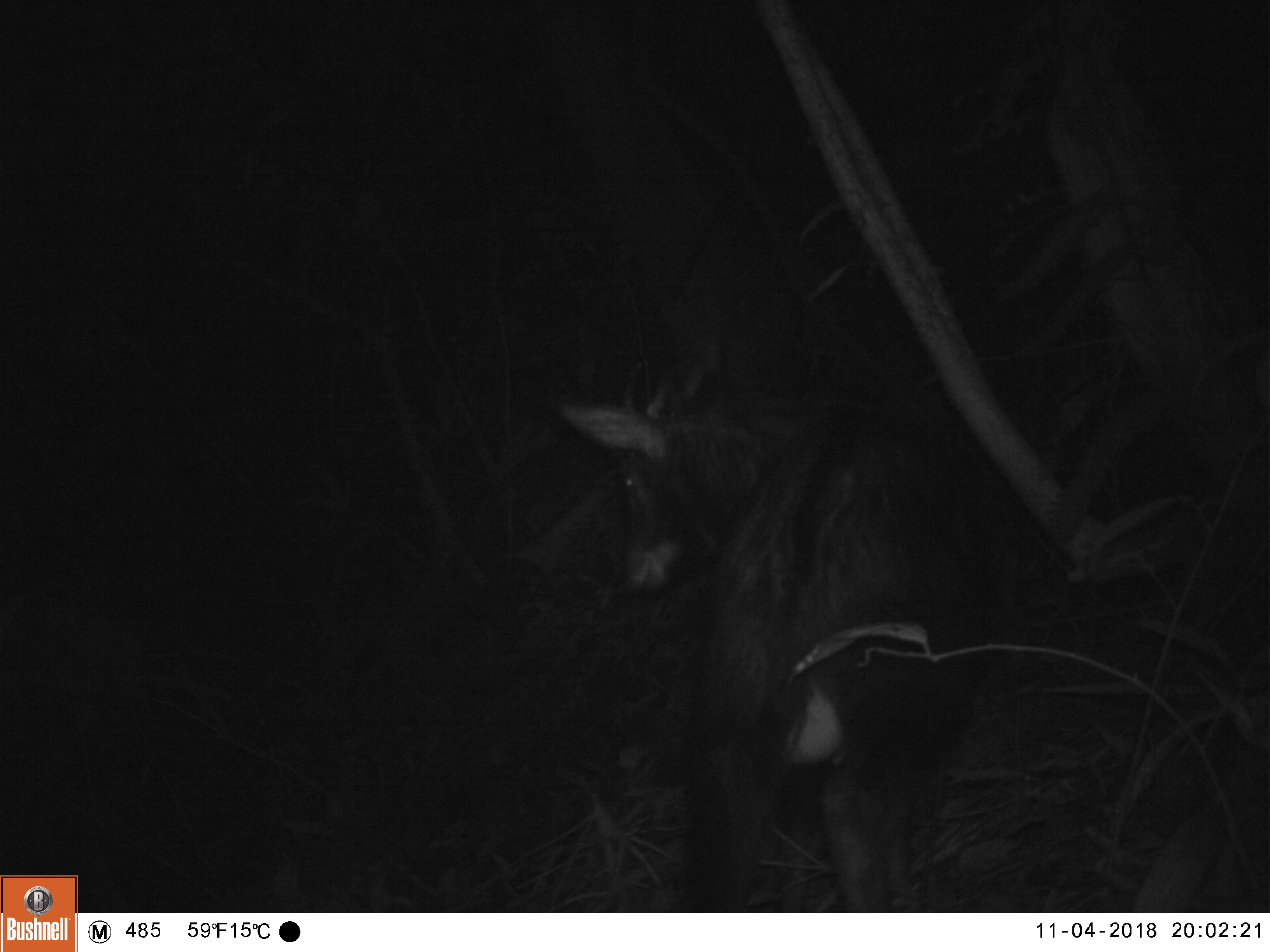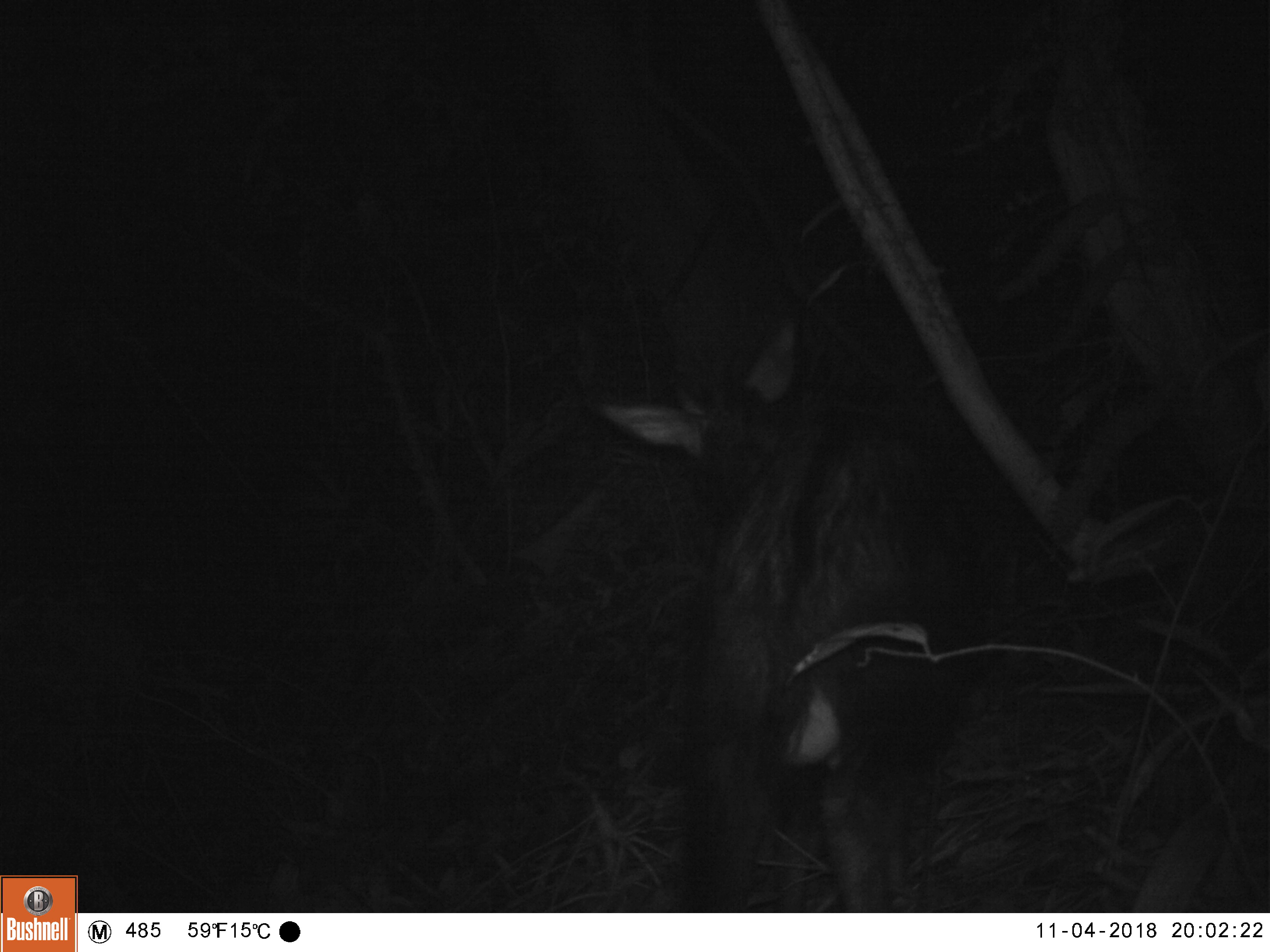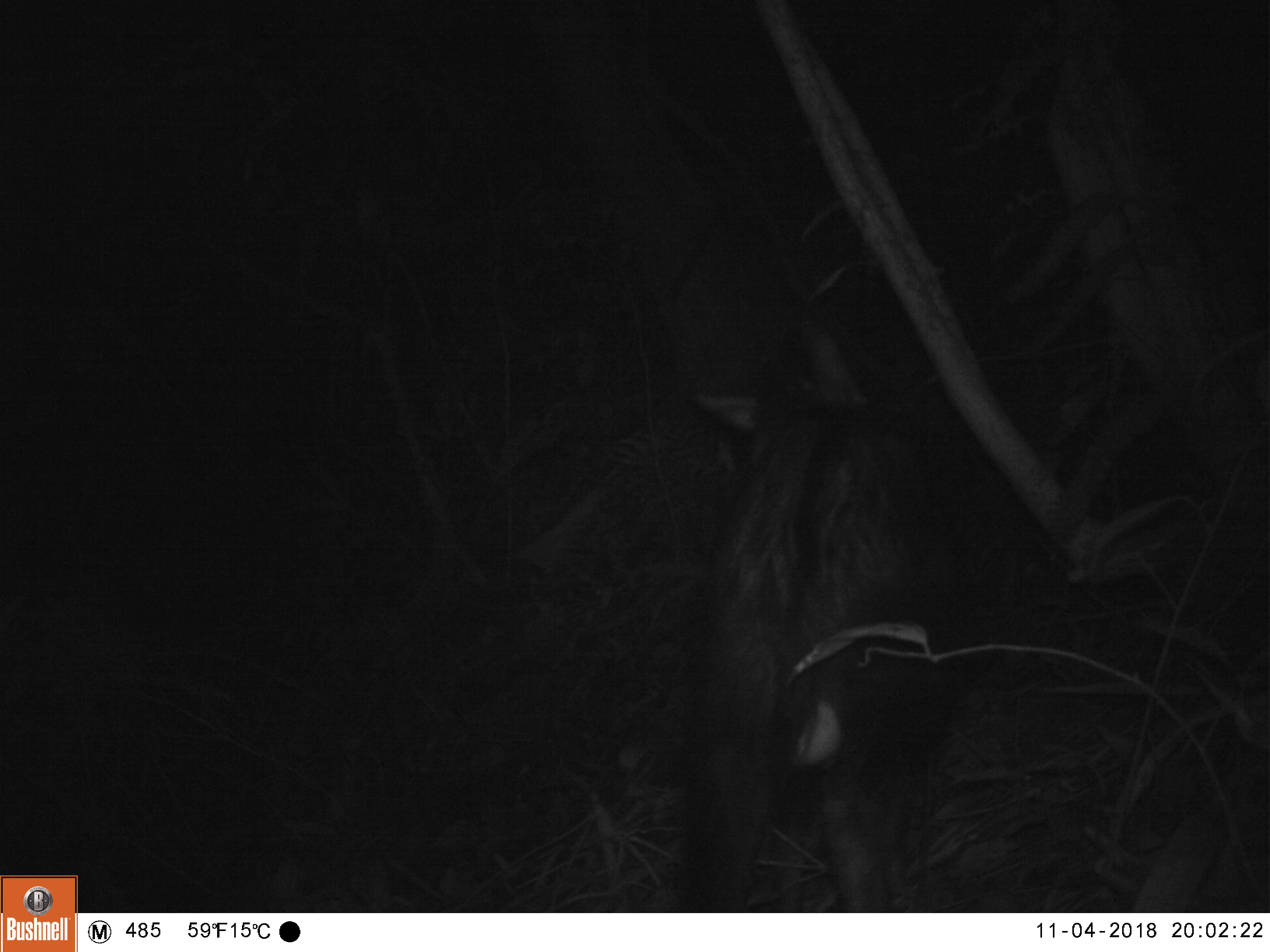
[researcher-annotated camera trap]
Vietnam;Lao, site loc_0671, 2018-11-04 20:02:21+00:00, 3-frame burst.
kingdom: Animalia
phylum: Chordata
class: Mammalia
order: Artiodactyla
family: Bovidae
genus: Capricornis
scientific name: Capricornis sumatraensis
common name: chinese serow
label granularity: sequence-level